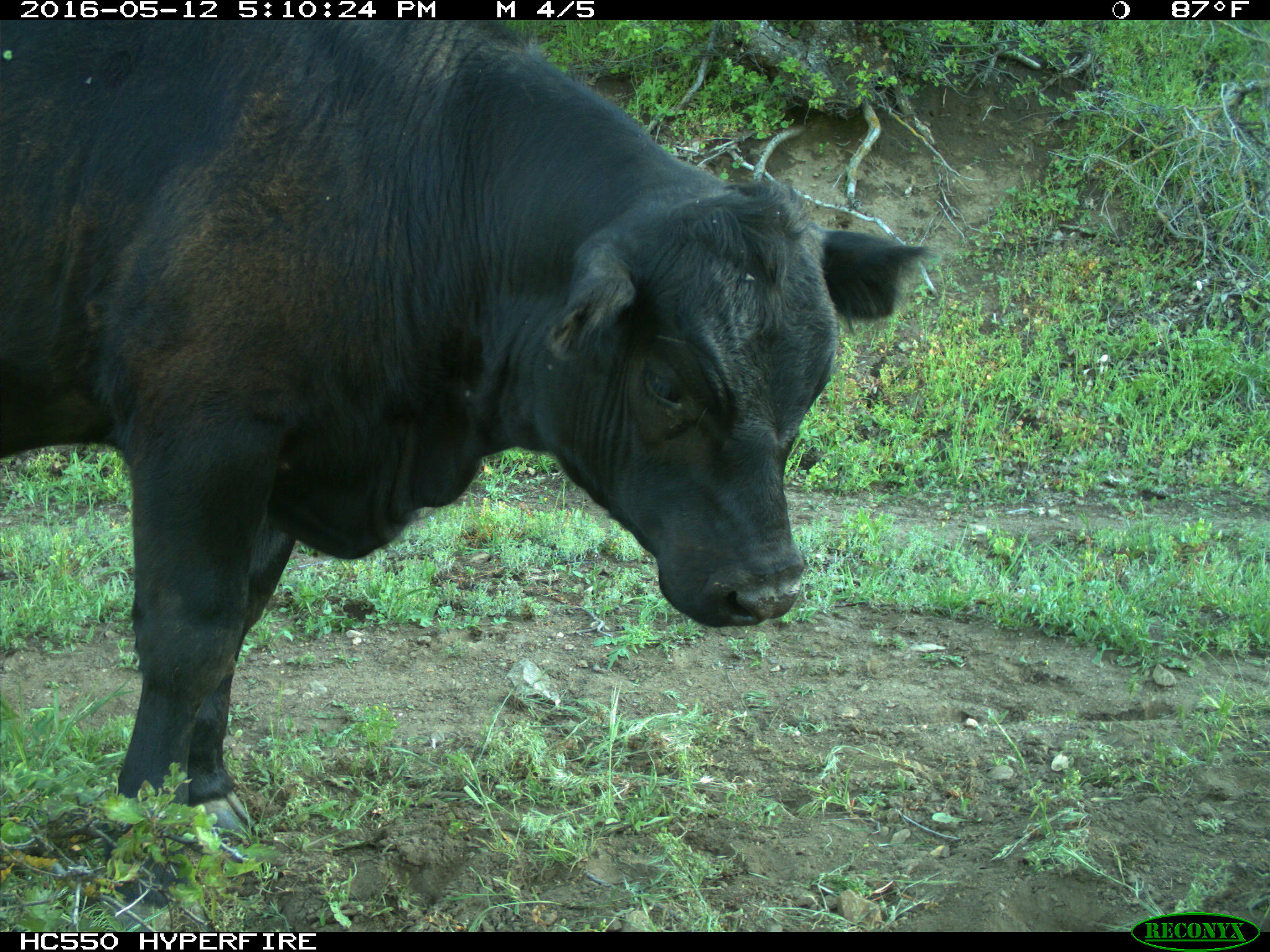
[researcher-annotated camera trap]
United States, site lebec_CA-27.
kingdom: Animalia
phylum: Chordata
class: Mammalia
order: Artiodactyla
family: Bovidae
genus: Bos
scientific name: Bos taurus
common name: domestic cow